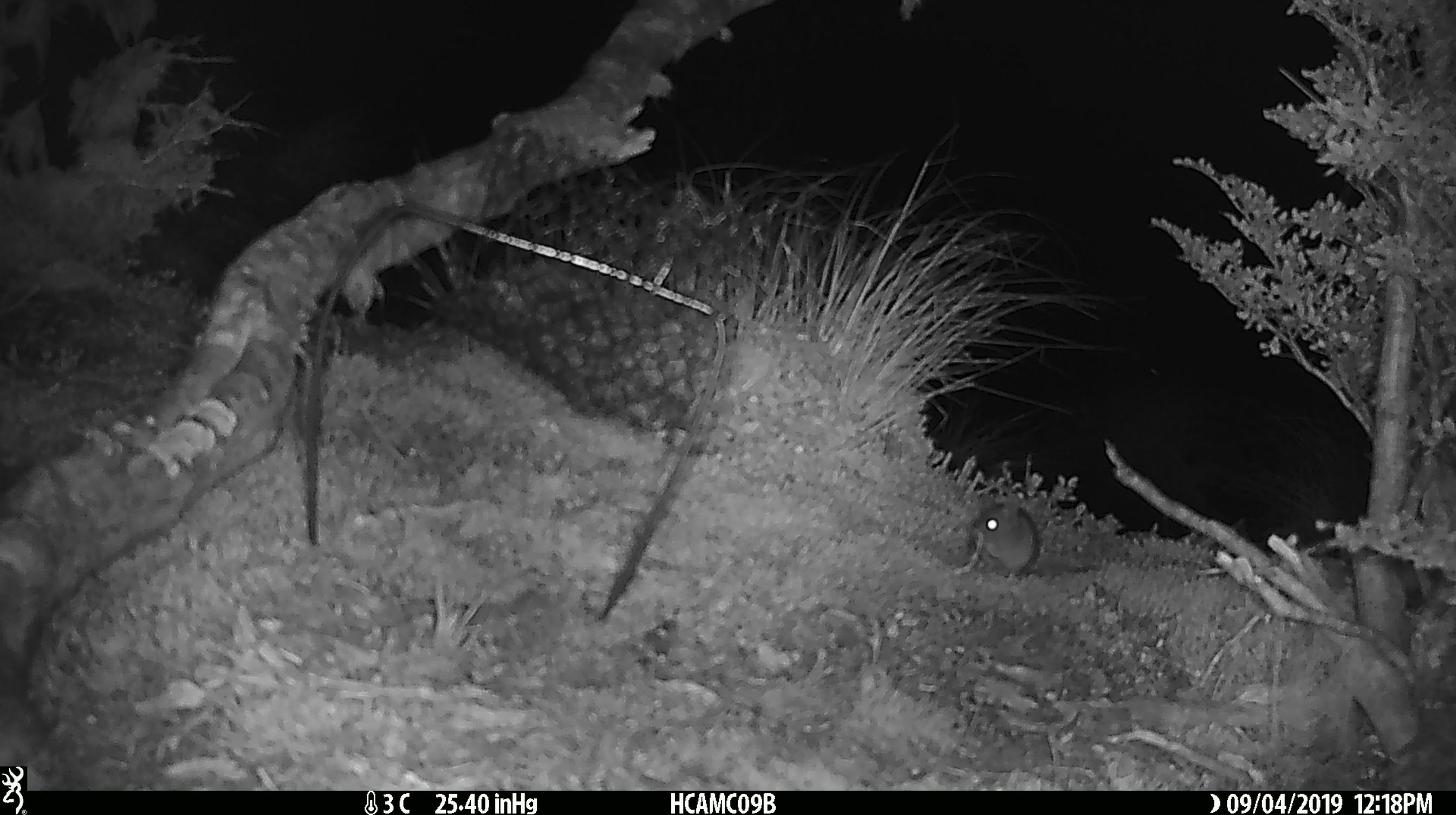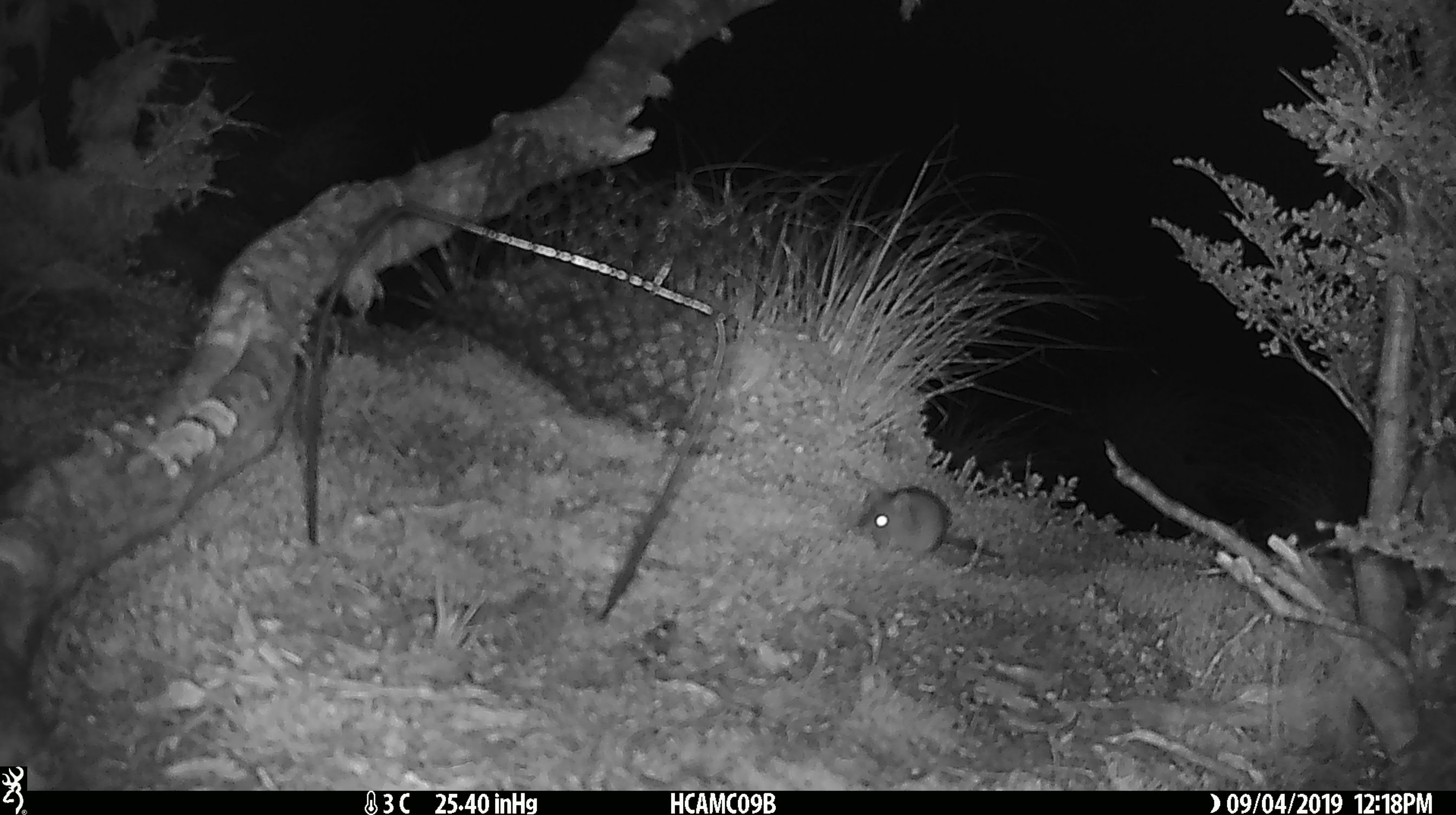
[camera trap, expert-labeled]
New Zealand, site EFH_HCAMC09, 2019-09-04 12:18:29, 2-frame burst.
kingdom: Animalia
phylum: Chordata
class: Mammalia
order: Rodentia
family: Muridae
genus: Mus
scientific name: Mus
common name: mouse